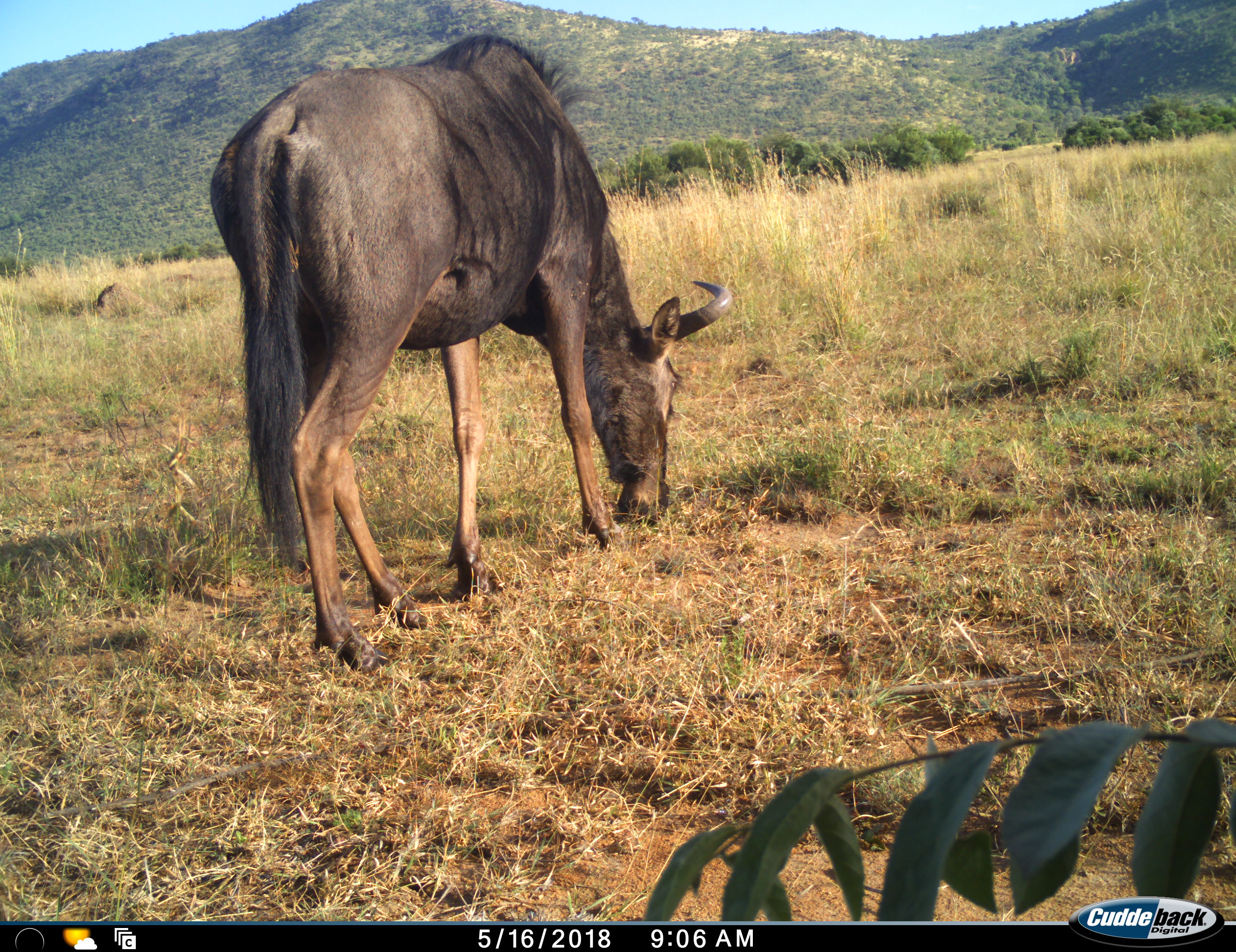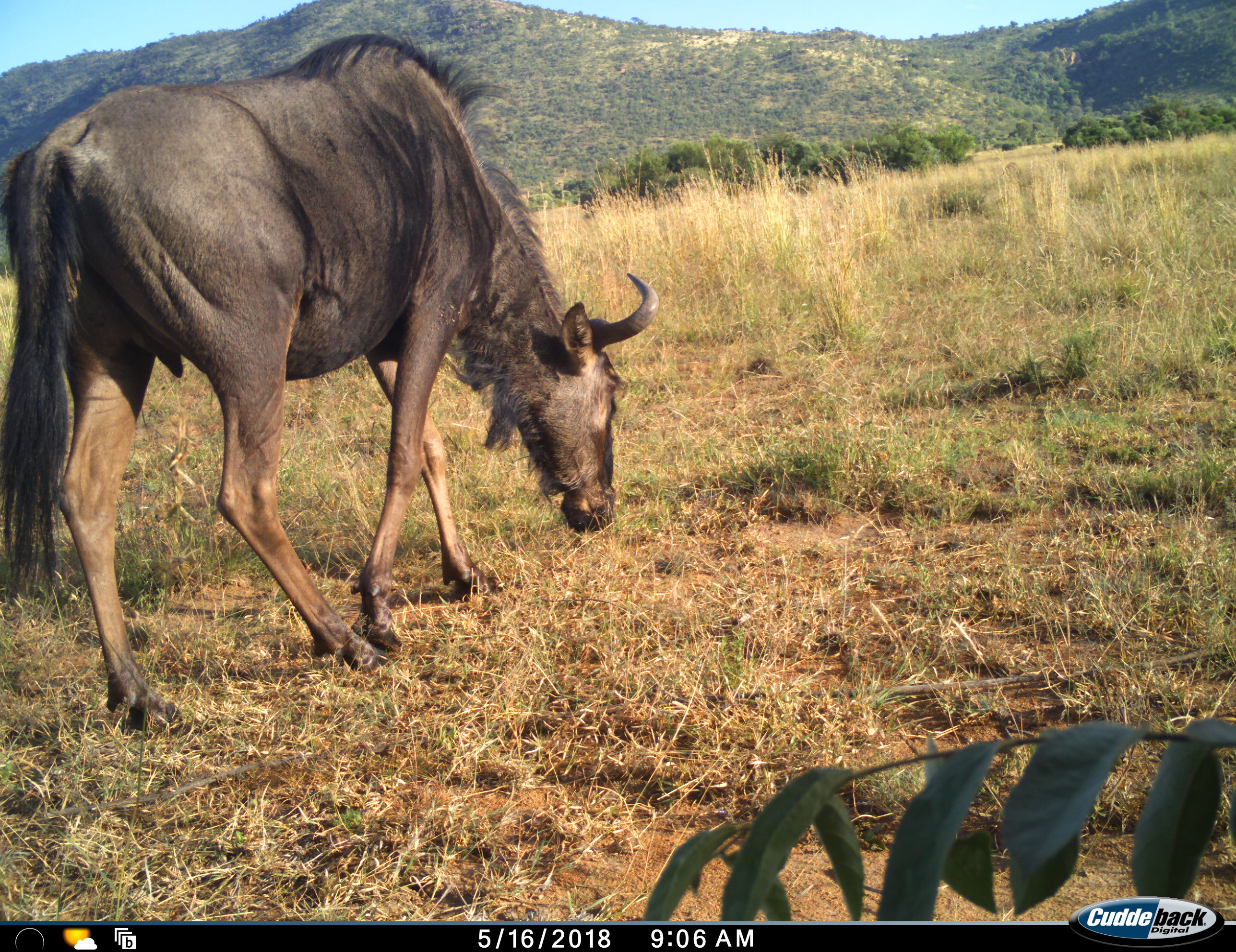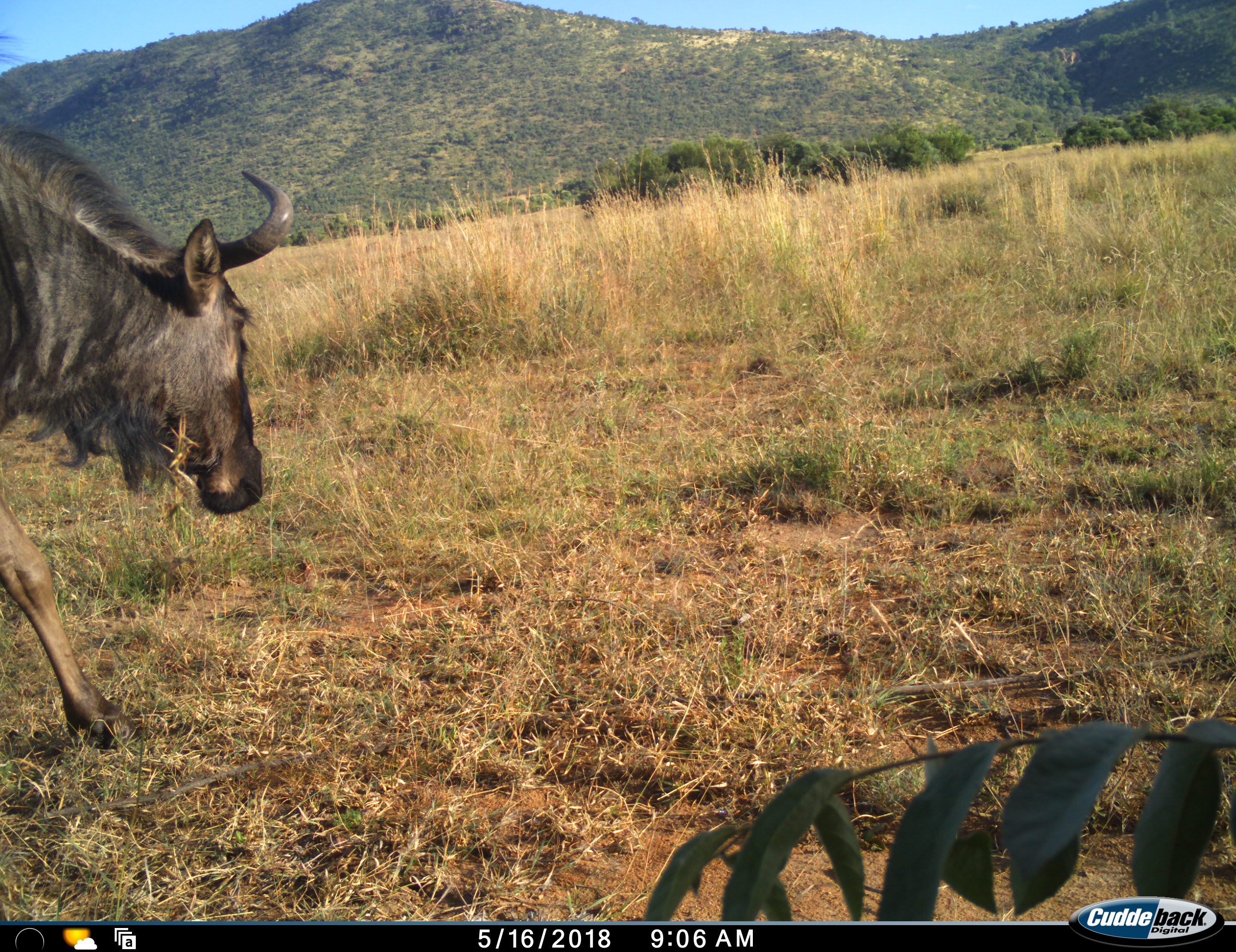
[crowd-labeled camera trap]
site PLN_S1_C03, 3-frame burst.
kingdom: Animalia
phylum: Chordata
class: Mammalia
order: Artiodactyla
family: Bovidae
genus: Connochaetes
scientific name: Connochaetes taurinus taurinus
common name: blue wildebeest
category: wildebeestblue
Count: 1.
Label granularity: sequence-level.